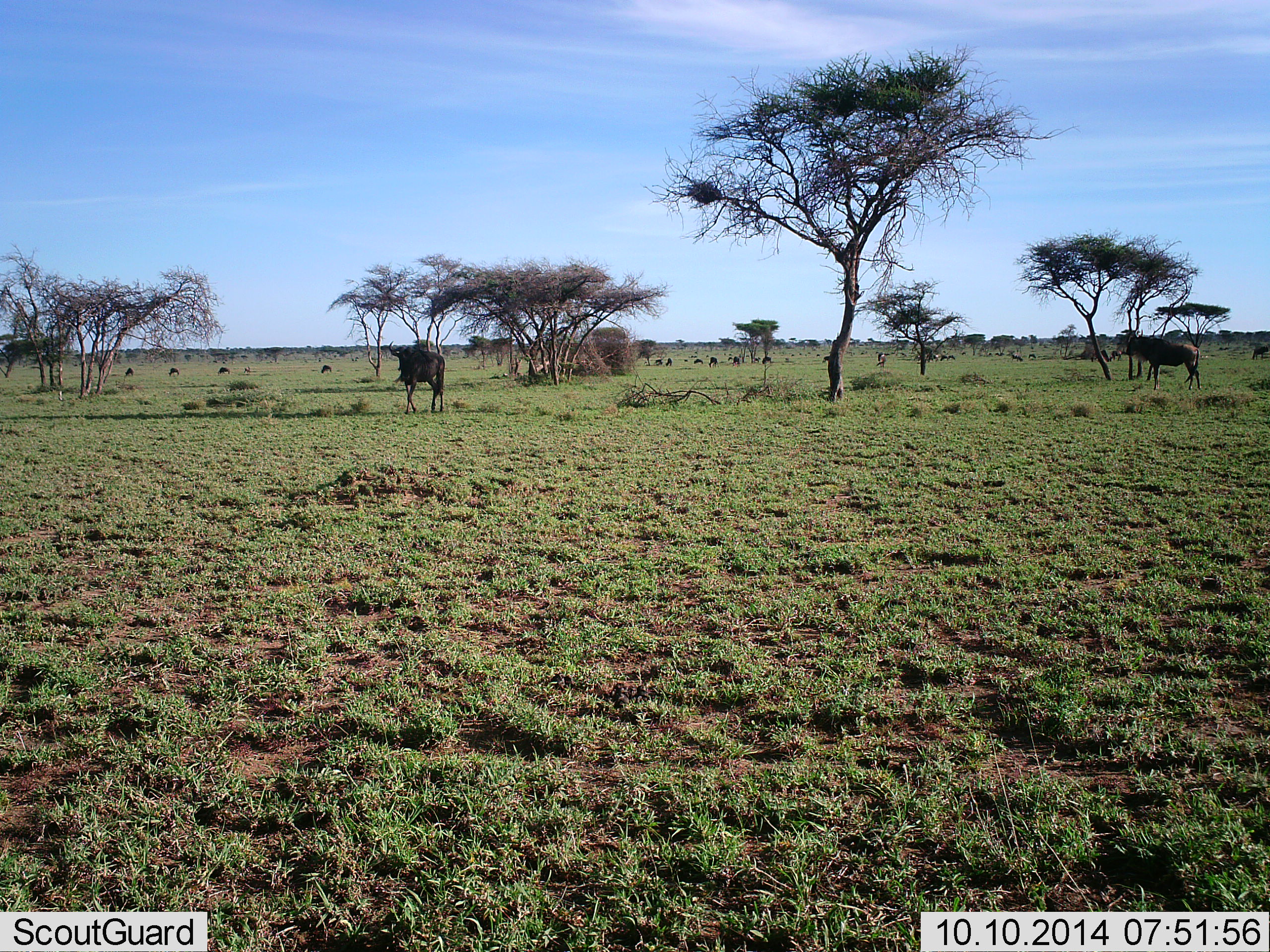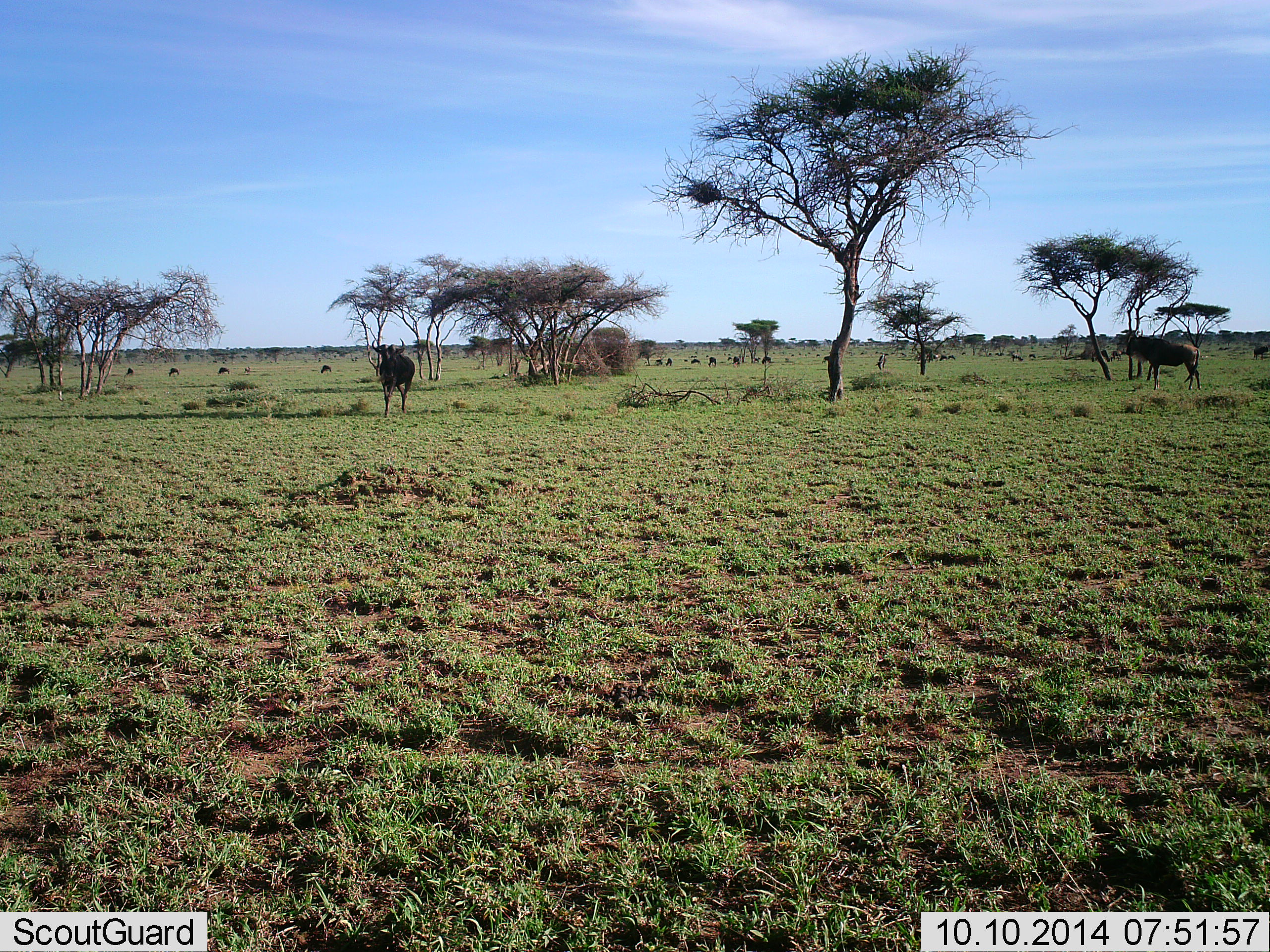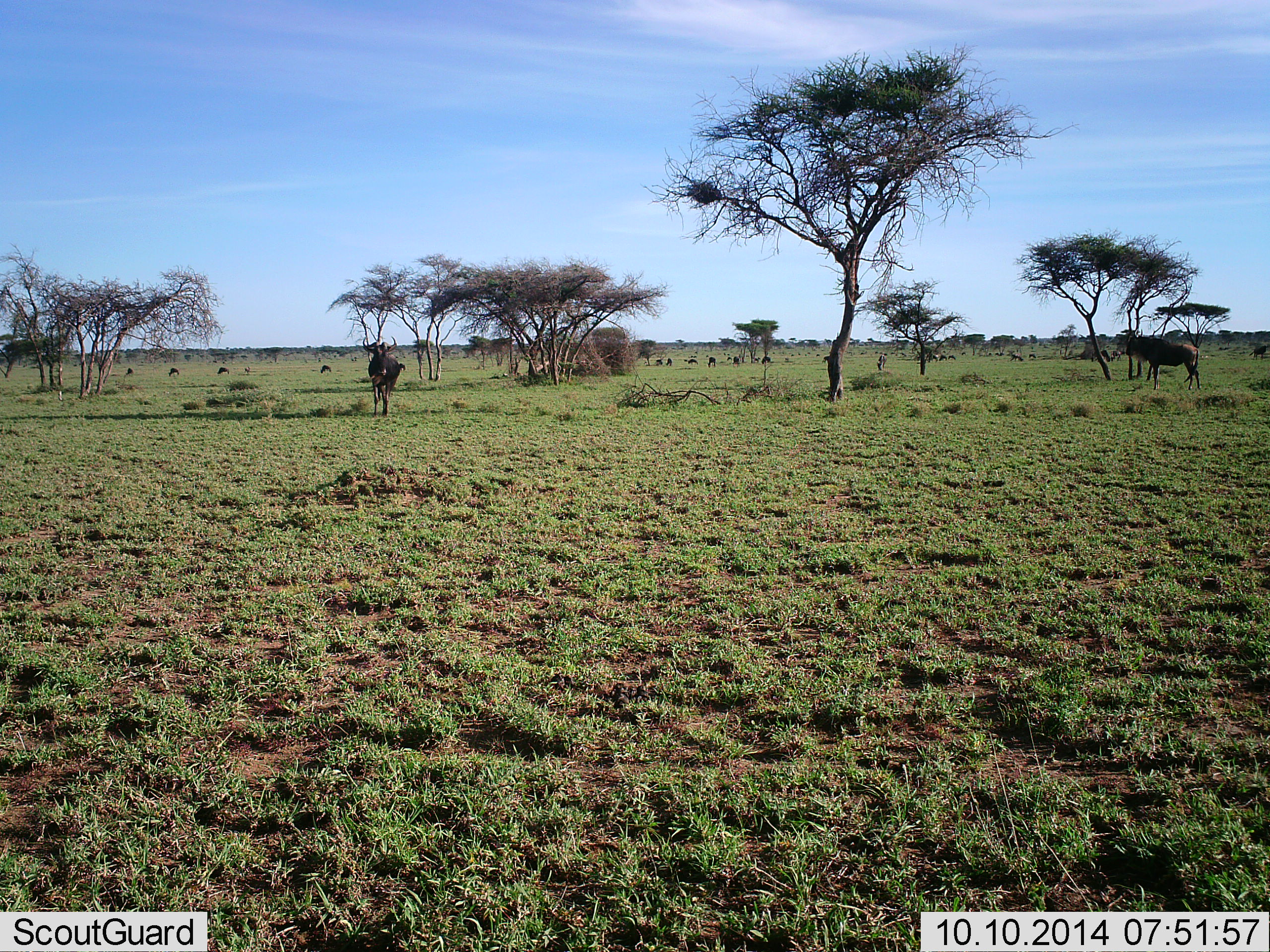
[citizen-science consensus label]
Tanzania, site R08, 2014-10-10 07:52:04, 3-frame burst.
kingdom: Animalia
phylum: Chordata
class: Mammalia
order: Artiodactyla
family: Bovidae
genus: Connochaetes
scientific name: Connochaetes taurinus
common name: blue wildebeest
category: wildebeest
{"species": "wildebeest (blue wildebeest) (Connochaetes taurinus)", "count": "2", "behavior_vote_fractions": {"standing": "55%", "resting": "0%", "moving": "73%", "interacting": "0%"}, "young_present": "0%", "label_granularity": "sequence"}